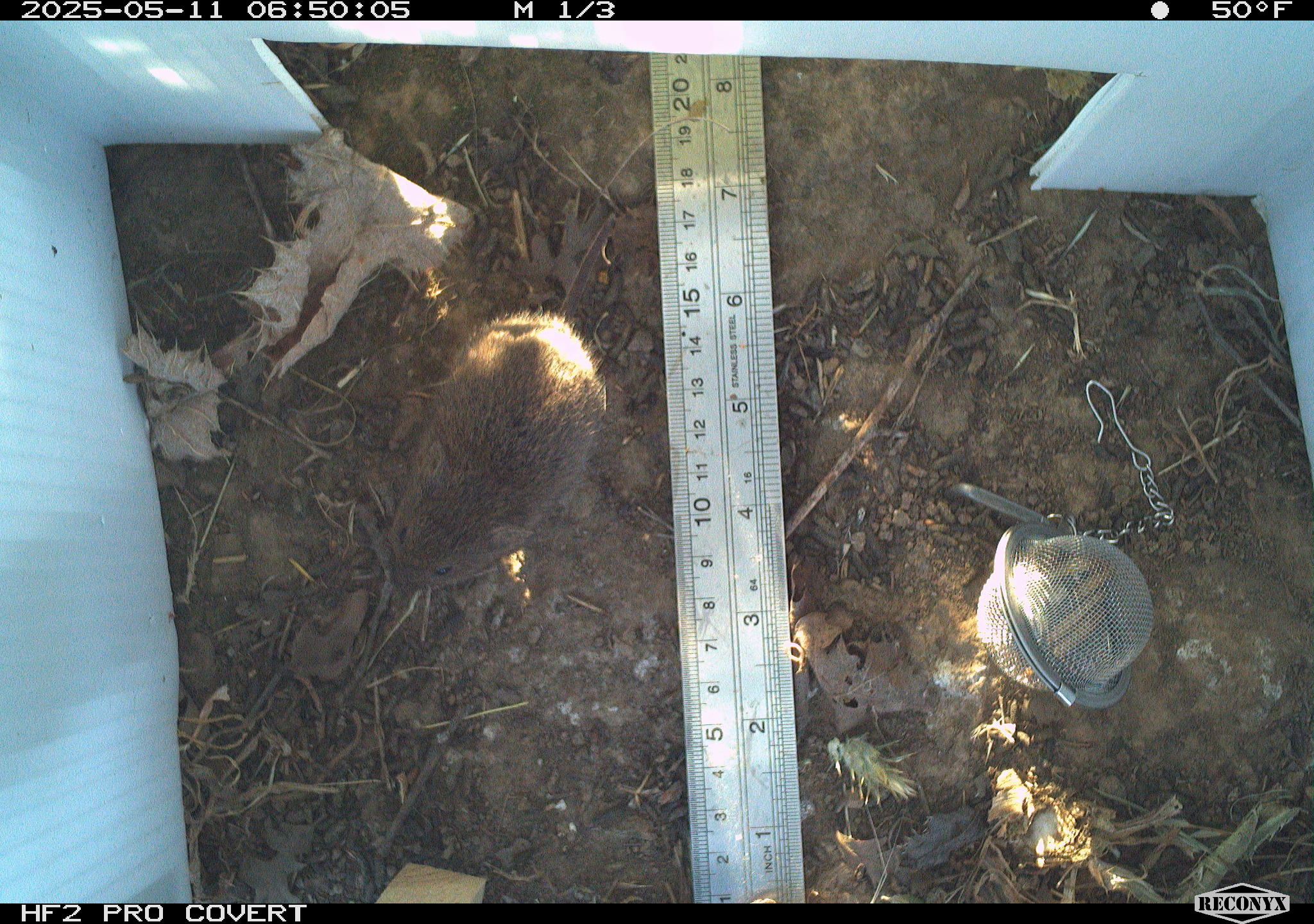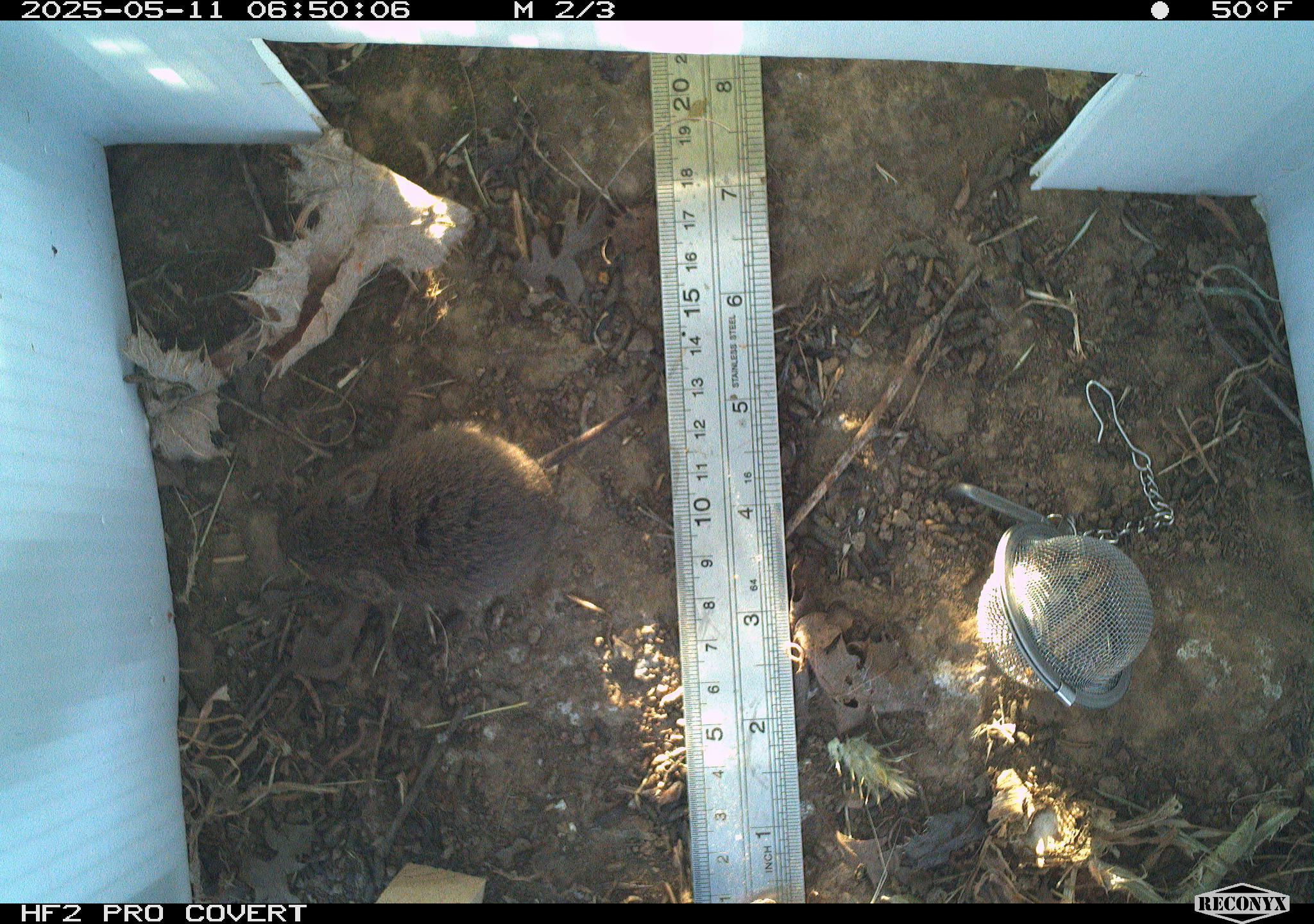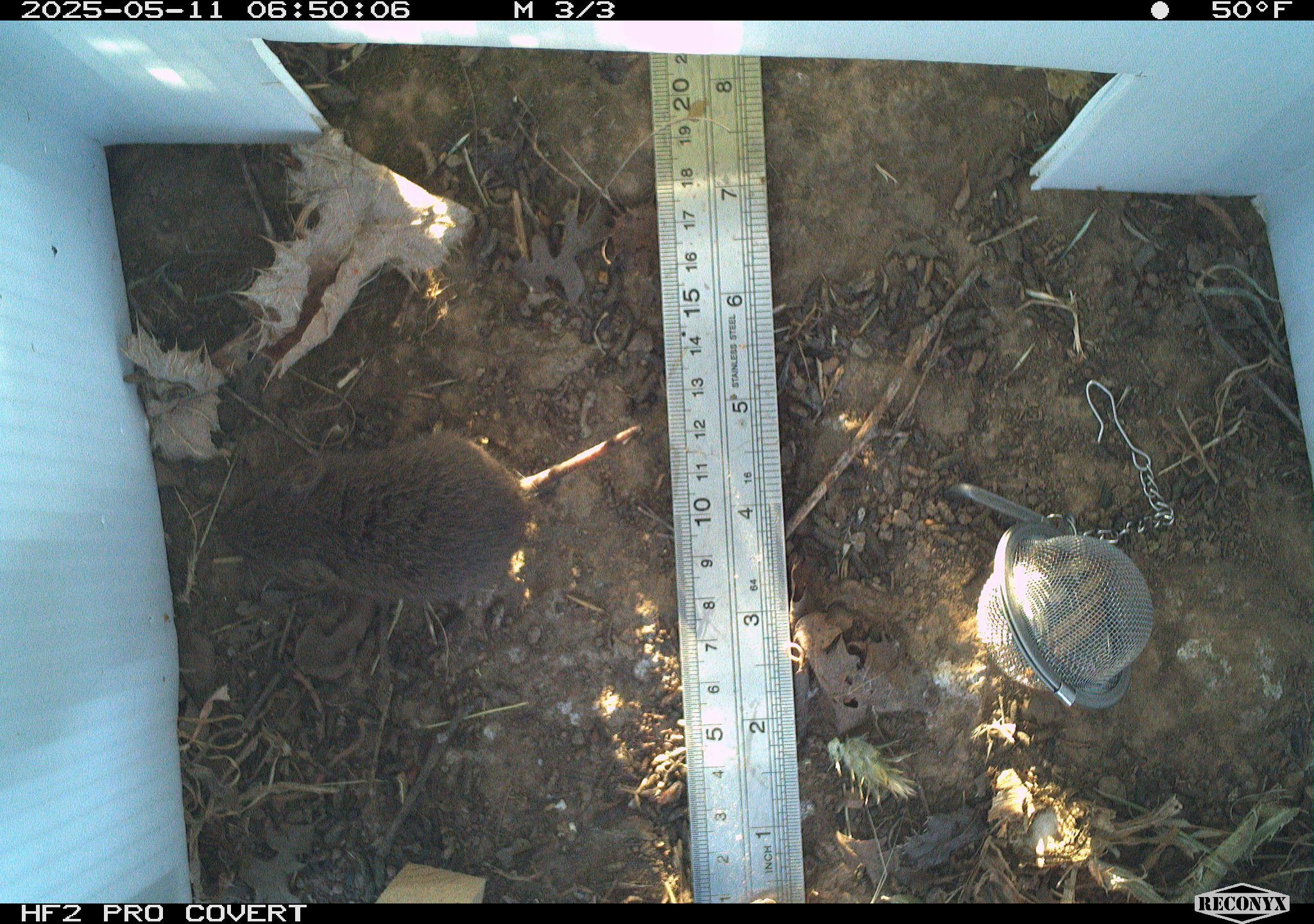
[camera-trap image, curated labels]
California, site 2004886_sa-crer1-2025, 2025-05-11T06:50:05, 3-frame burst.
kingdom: Animalia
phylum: Chordata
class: Mammalia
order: Rodentia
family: Cricetidae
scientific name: Arvicolinae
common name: voles, lemmings, and muskrats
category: arvicolinae subfamily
Arvicolinae subfamily (voles, lemmings, and muskrats) (Arvicolinae).